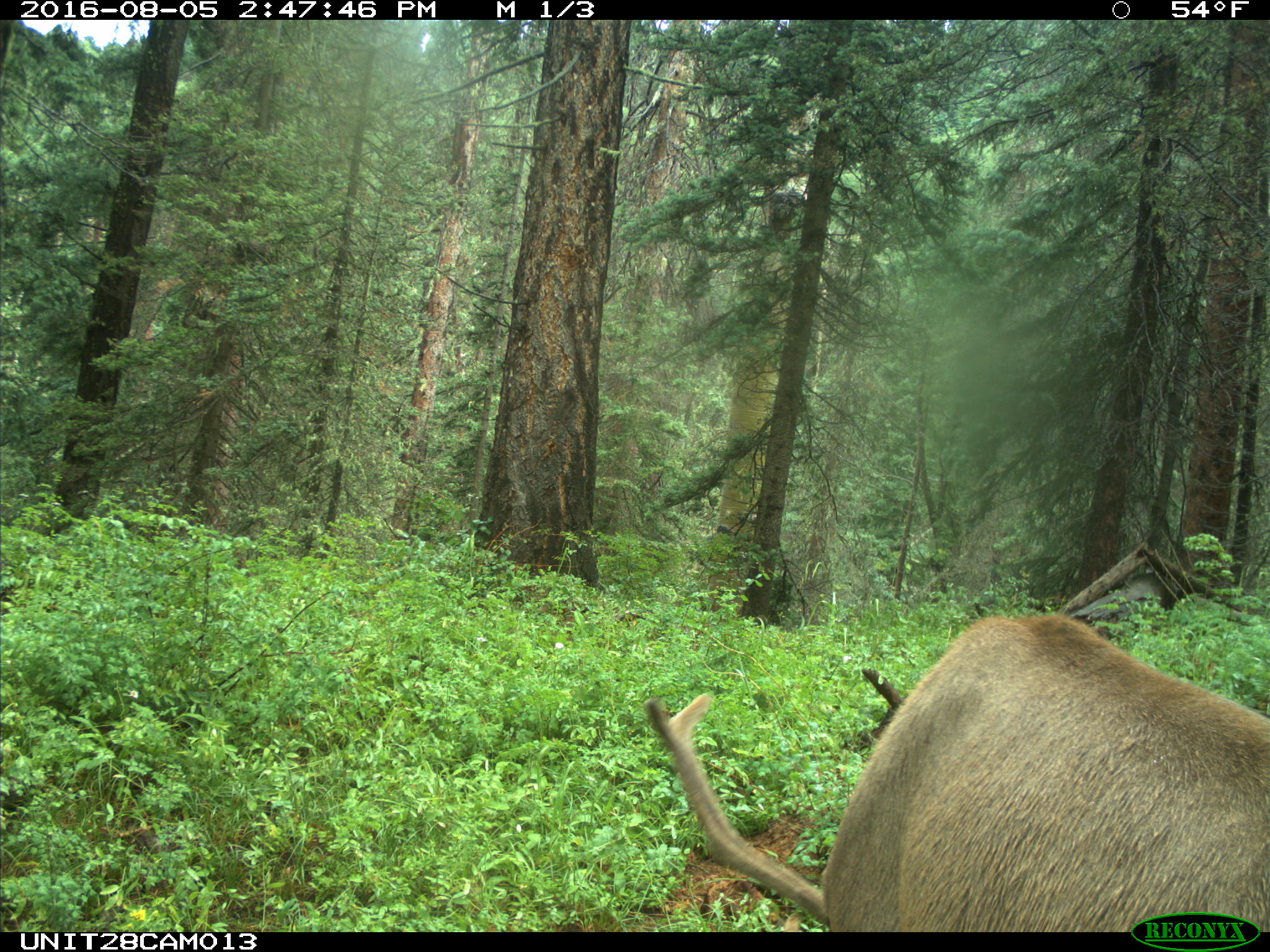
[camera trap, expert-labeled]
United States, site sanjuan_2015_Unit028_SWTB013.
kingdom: Animalia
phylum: Chordata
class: Mammalia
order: Artiodactyla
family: Cervidae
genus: Cervus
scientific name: Cervus elaphus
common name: red deer